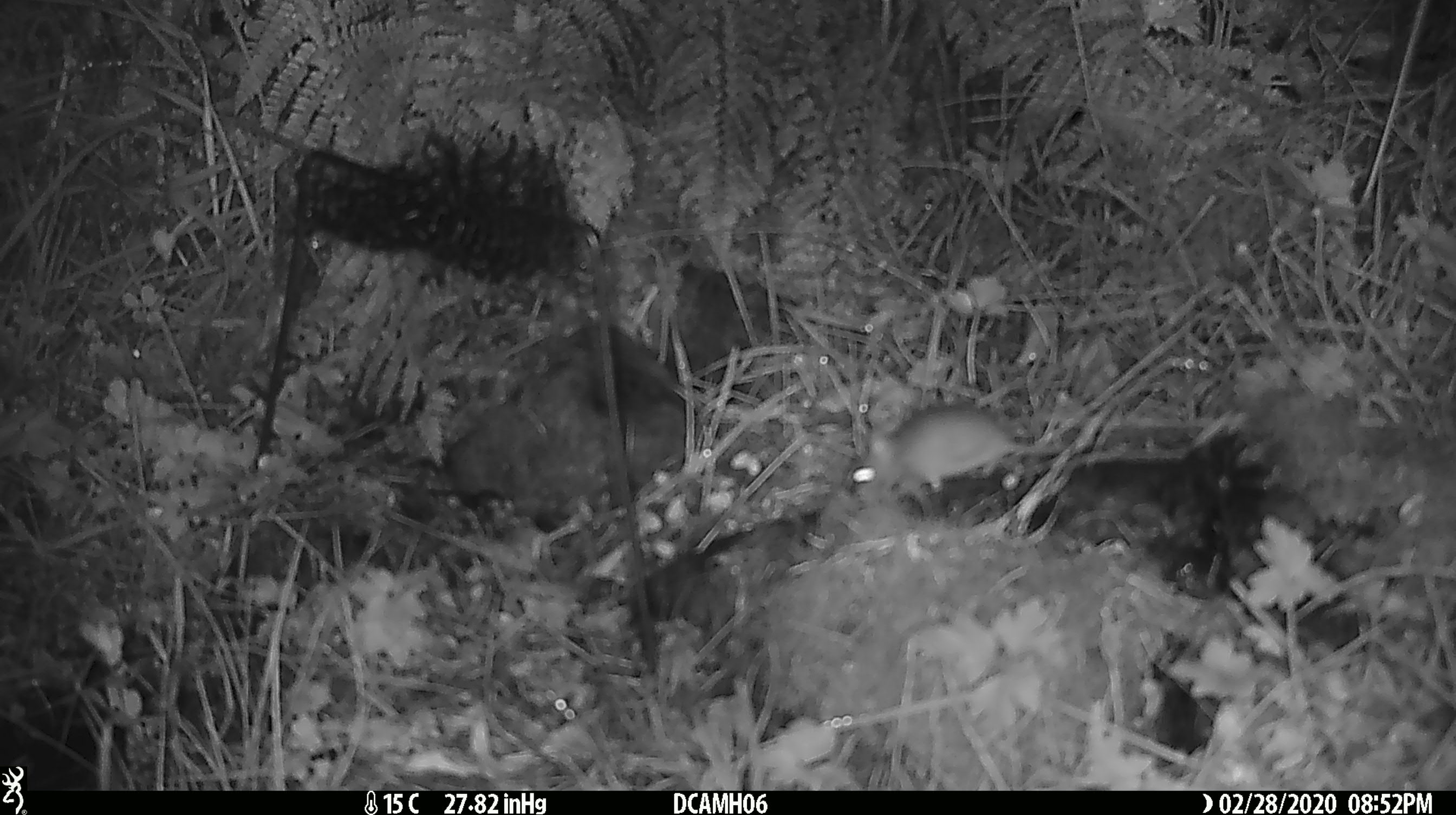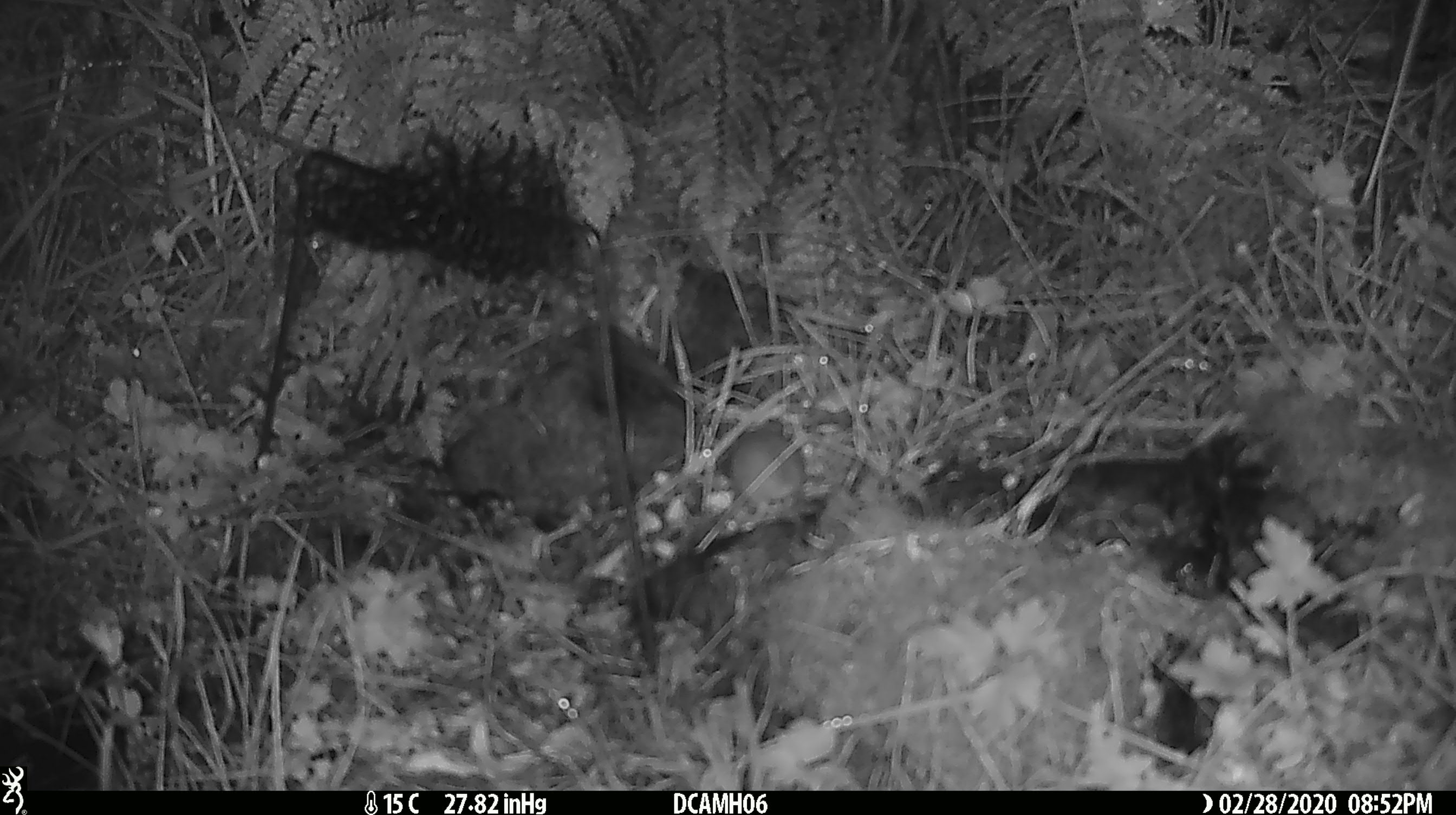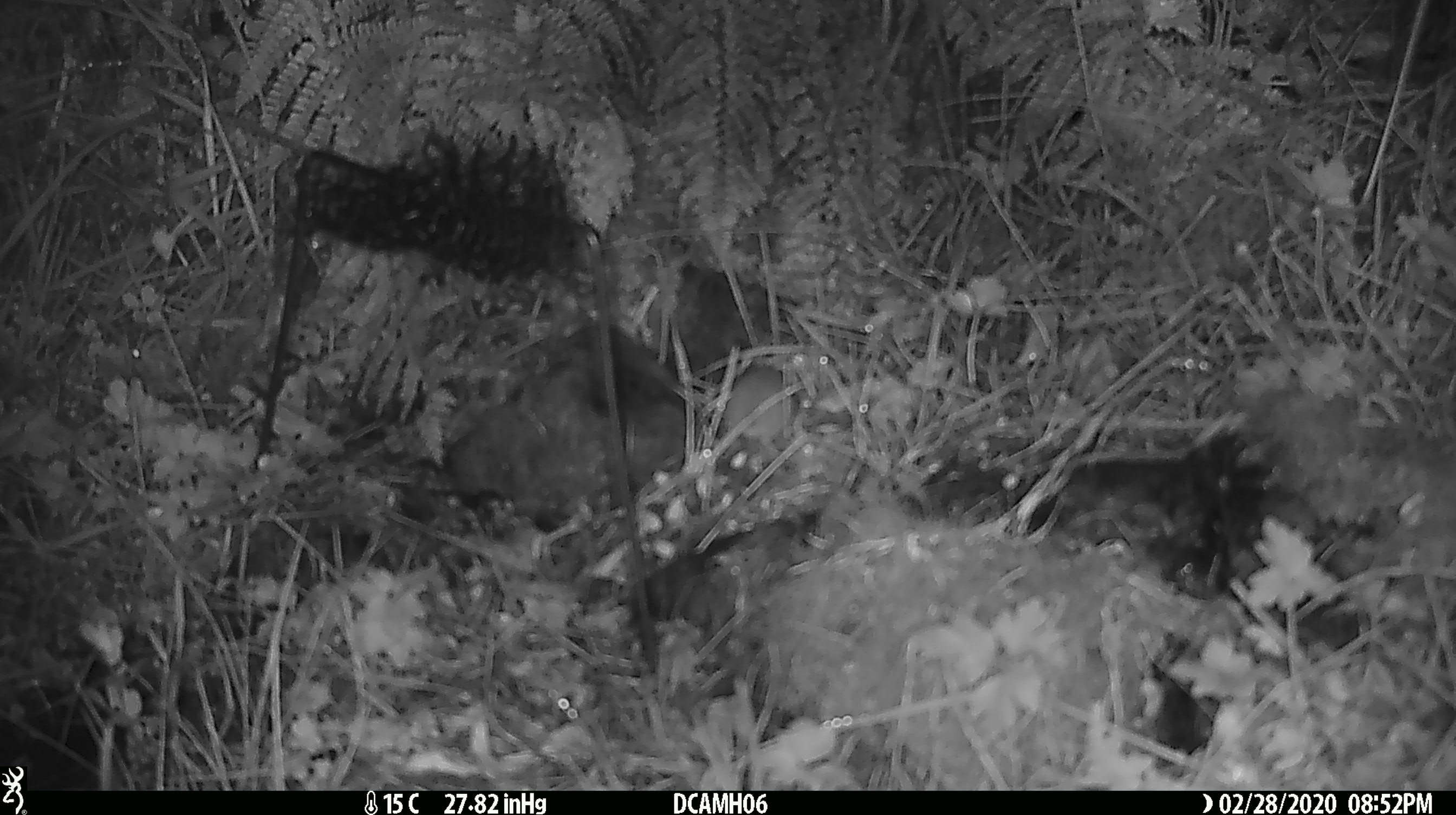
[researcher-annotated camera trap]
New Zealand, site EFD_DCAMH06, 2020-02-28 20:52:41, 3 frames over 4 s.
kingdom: Animalia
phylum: Chordata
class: Mammalia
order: Rodentia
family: Muridae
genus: Mus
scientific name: Mus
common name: mouse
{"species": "mouse (Mus)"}